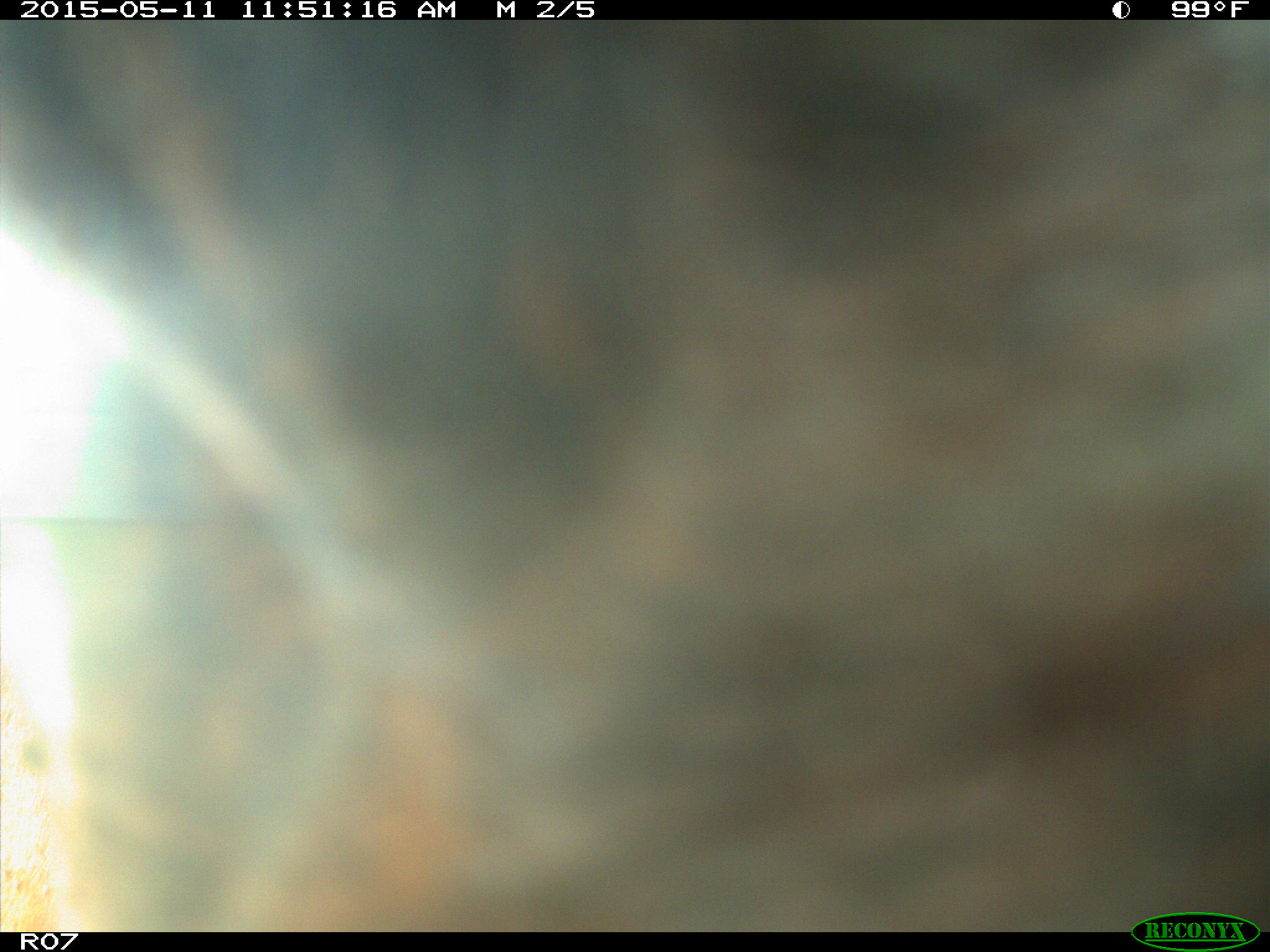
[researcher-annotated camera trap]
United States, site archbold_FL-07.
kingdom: Animalia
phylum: Chordata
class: Mammalia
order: Artiodactyla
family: Bovidae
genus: Bos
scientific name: Bos taurus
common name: domestic cow